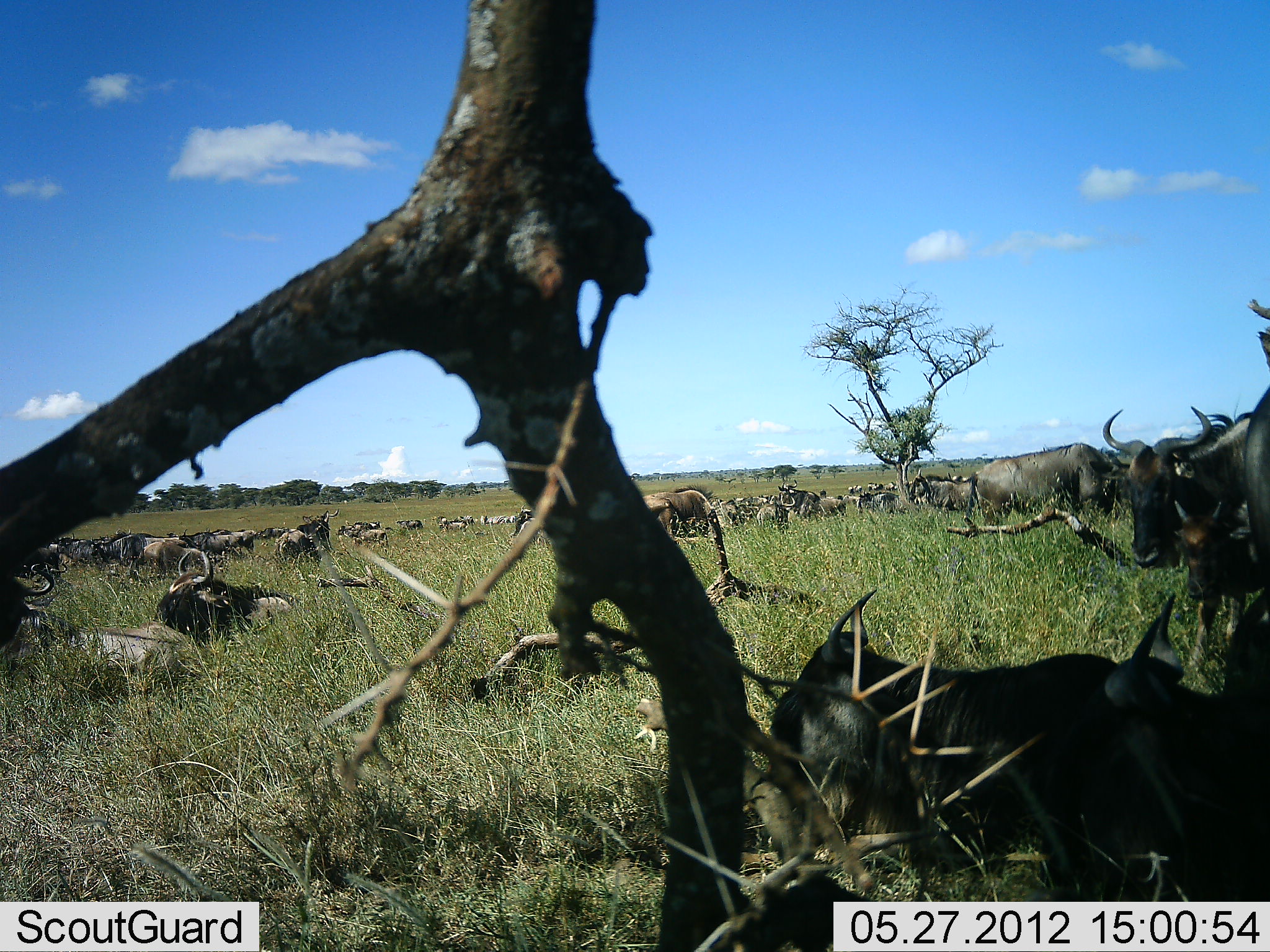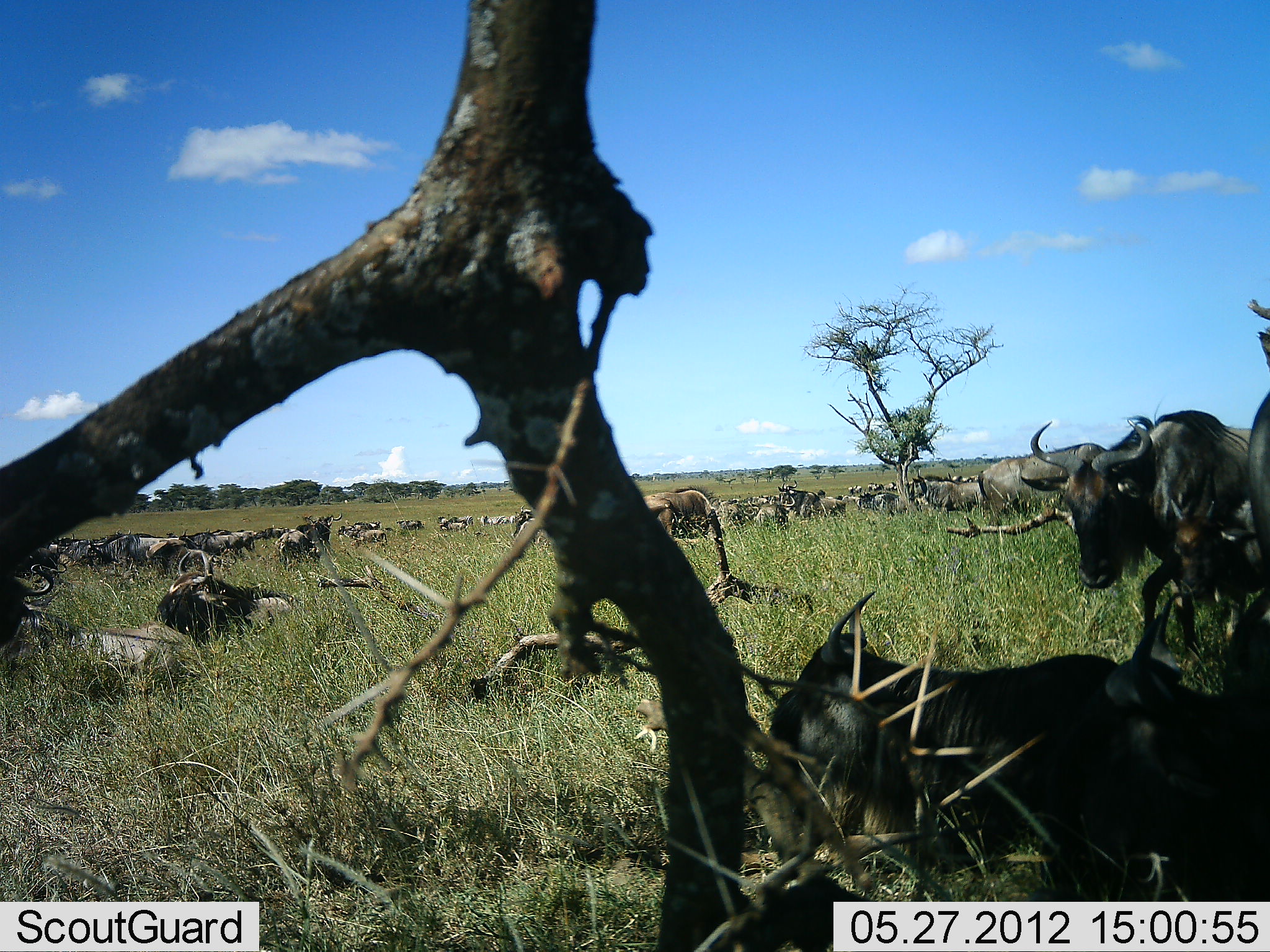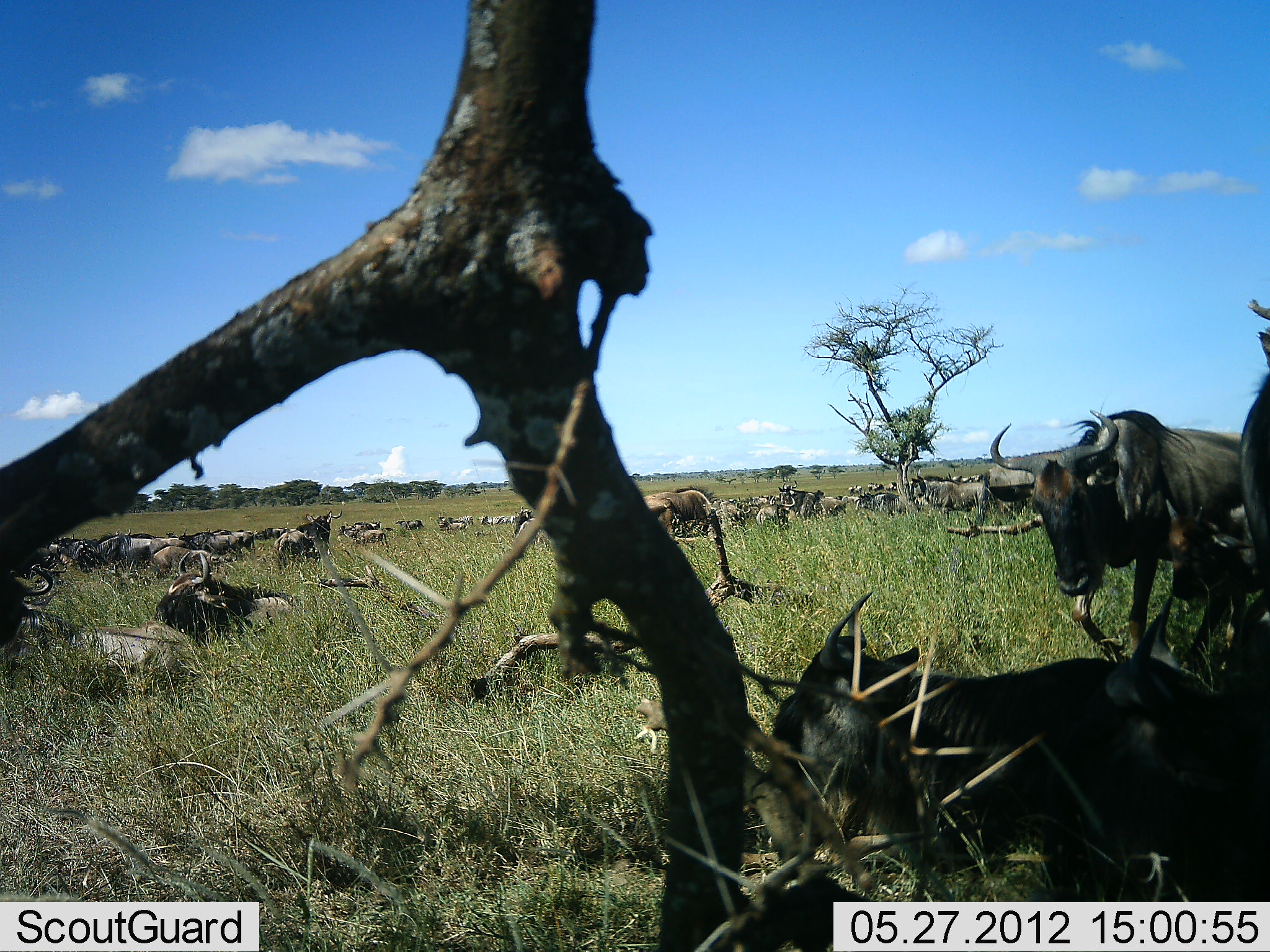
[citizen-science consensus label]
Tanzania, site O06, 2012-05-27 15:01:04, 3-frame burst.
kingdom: Animalia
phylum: Chordata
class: Mammalia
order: Artiodactyla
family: Bovidae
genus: Connochaetes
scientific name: Connochaetes taurinus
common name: blue wildebeest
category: wildebeest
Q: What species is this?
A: Wildebeest (blue wildebeest) (Connochaetes taurinus).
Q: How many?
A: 11-50.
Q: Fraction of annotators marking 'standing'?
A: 75%.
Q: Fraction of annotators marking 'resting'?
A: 85%.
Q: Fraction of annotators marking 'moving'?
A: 45%.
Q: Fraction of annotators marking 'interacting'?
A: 5%.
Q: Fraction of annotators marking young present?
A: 10%.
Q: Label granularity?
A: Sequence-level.